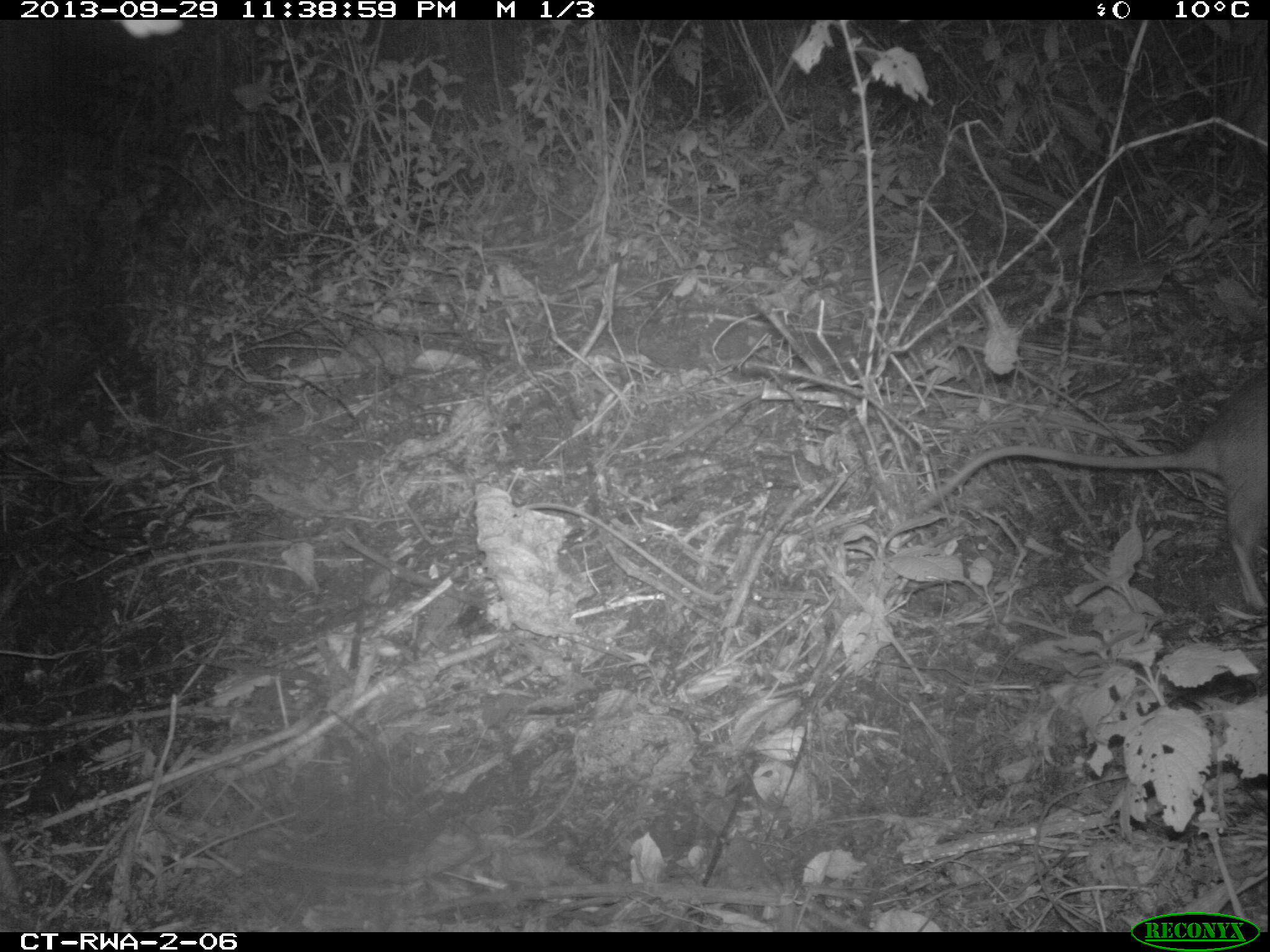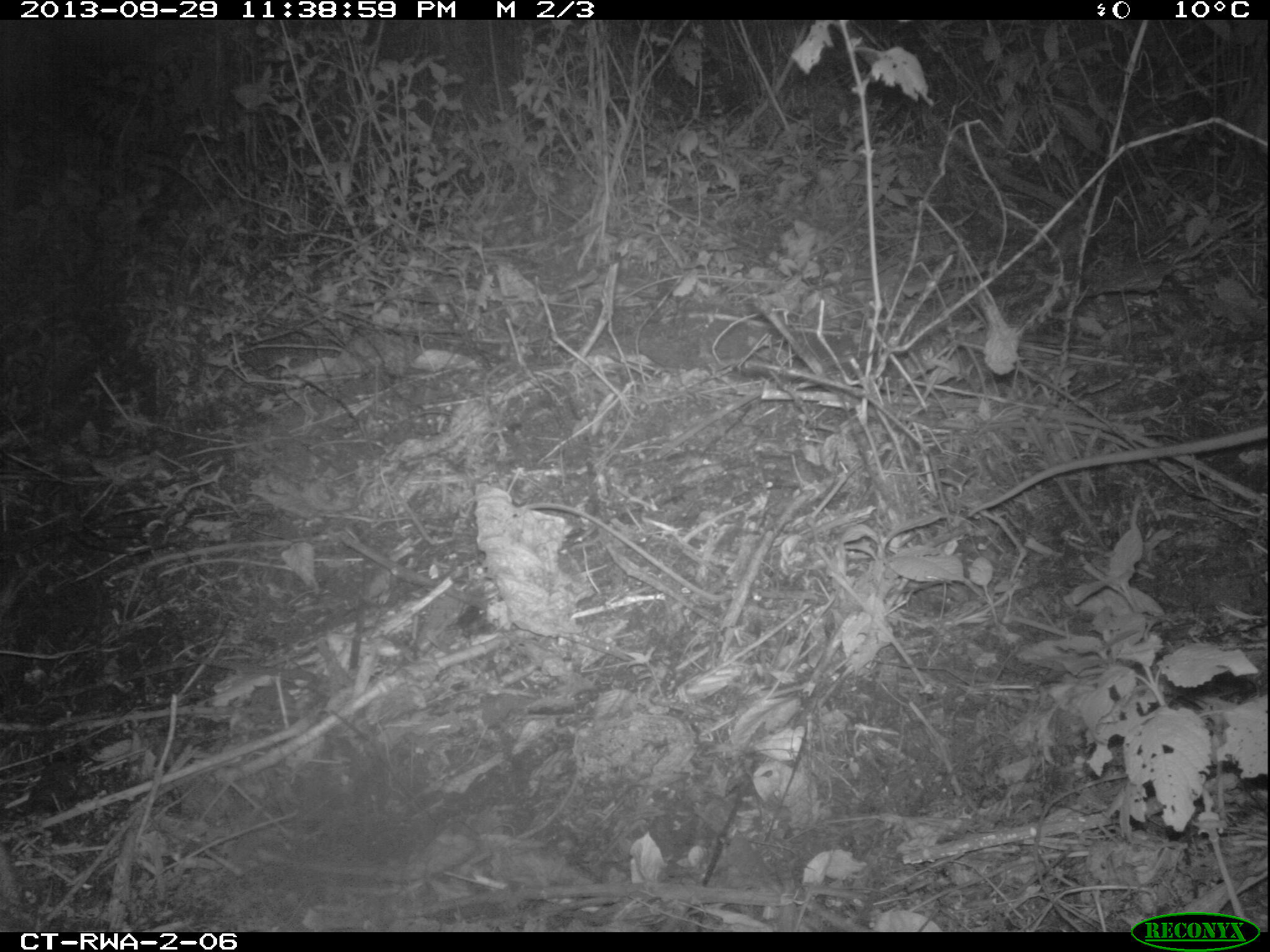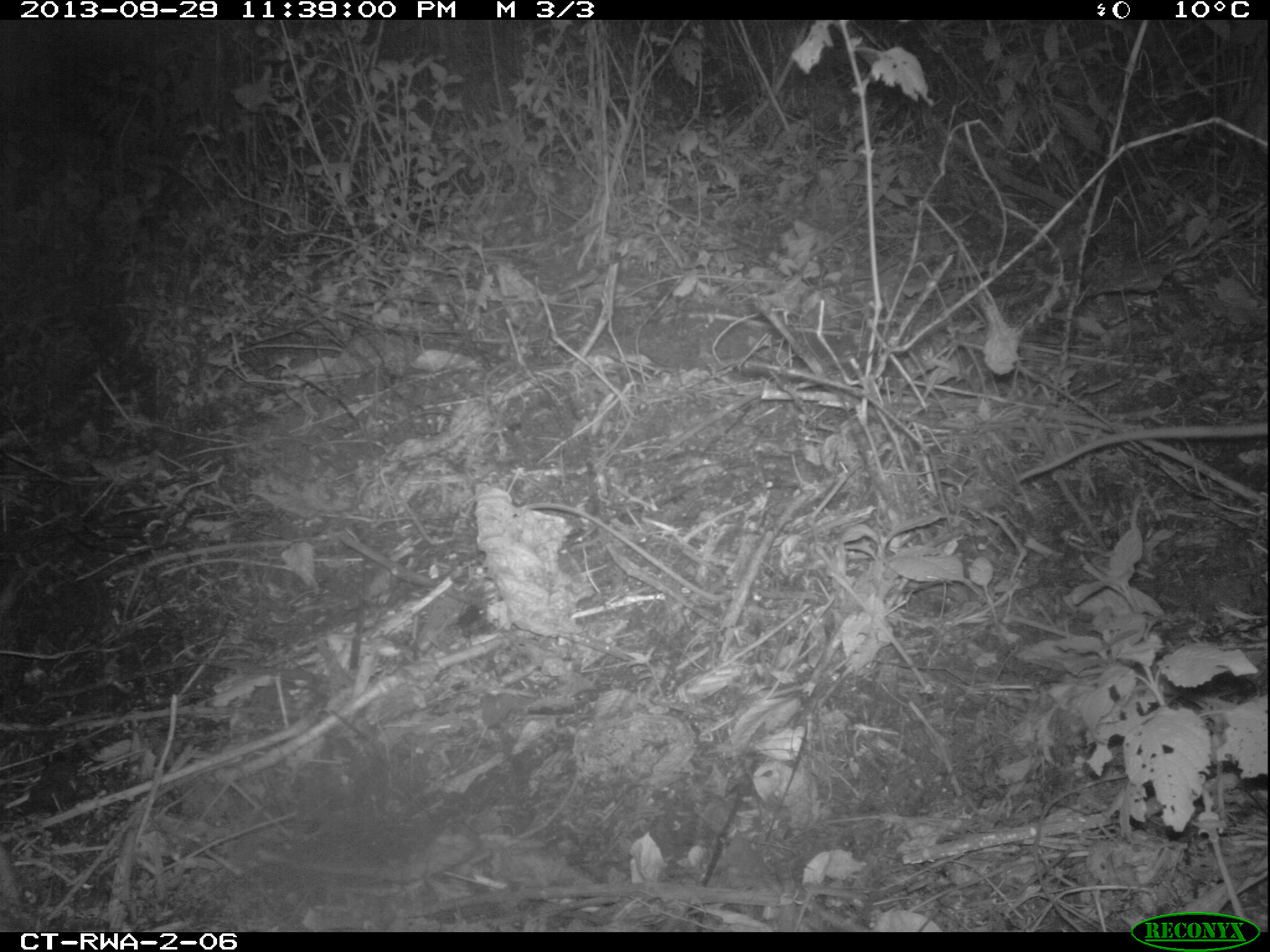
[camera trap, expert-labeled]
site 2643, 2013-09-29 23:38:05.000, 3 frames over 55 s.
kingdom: Animalia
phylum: Chordata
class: Mammalia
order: Rodentia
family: Nesomyidae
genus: Cricetomys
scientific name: Cricetomys gambianus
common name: african giant pouched rat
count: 1